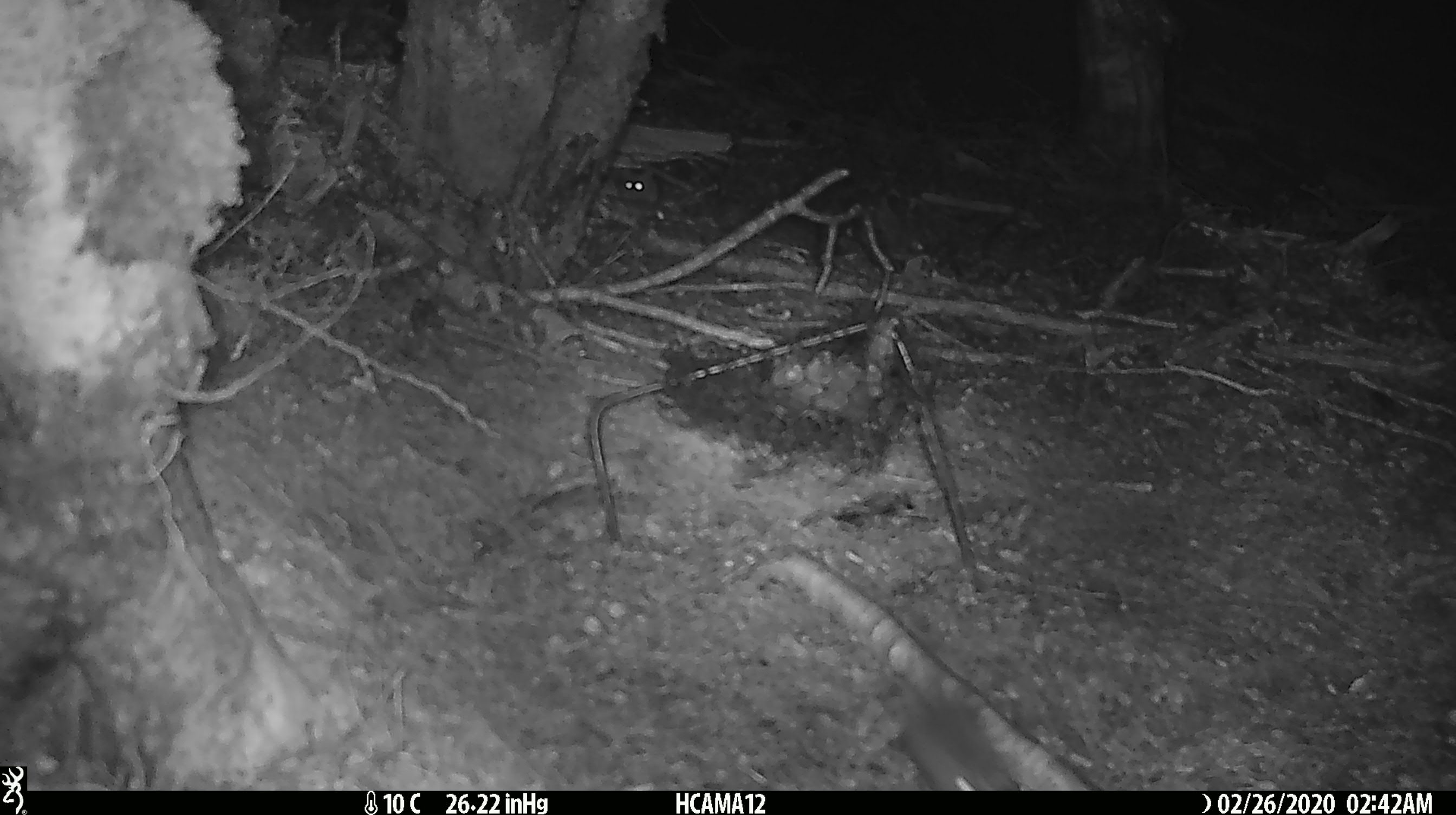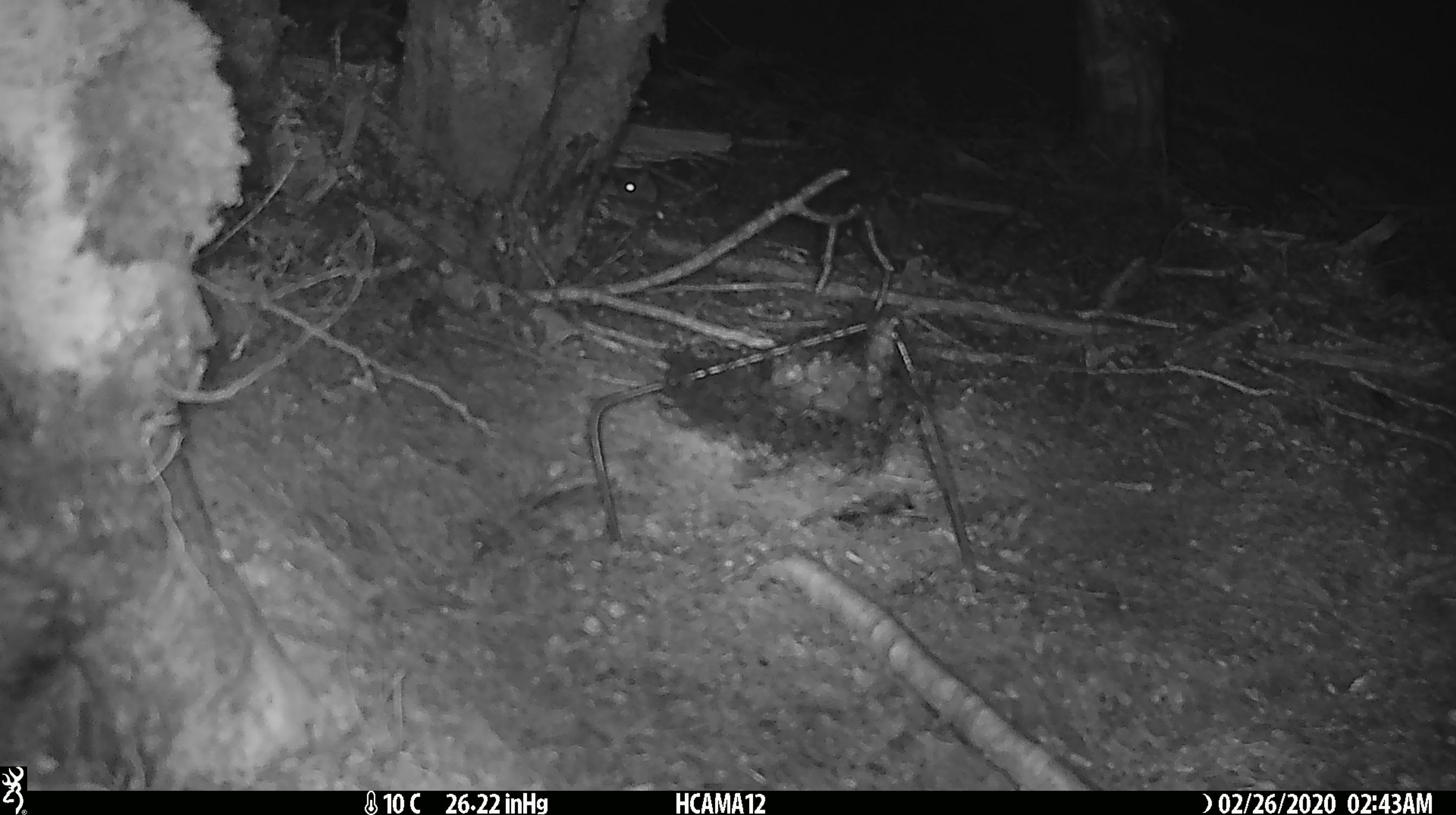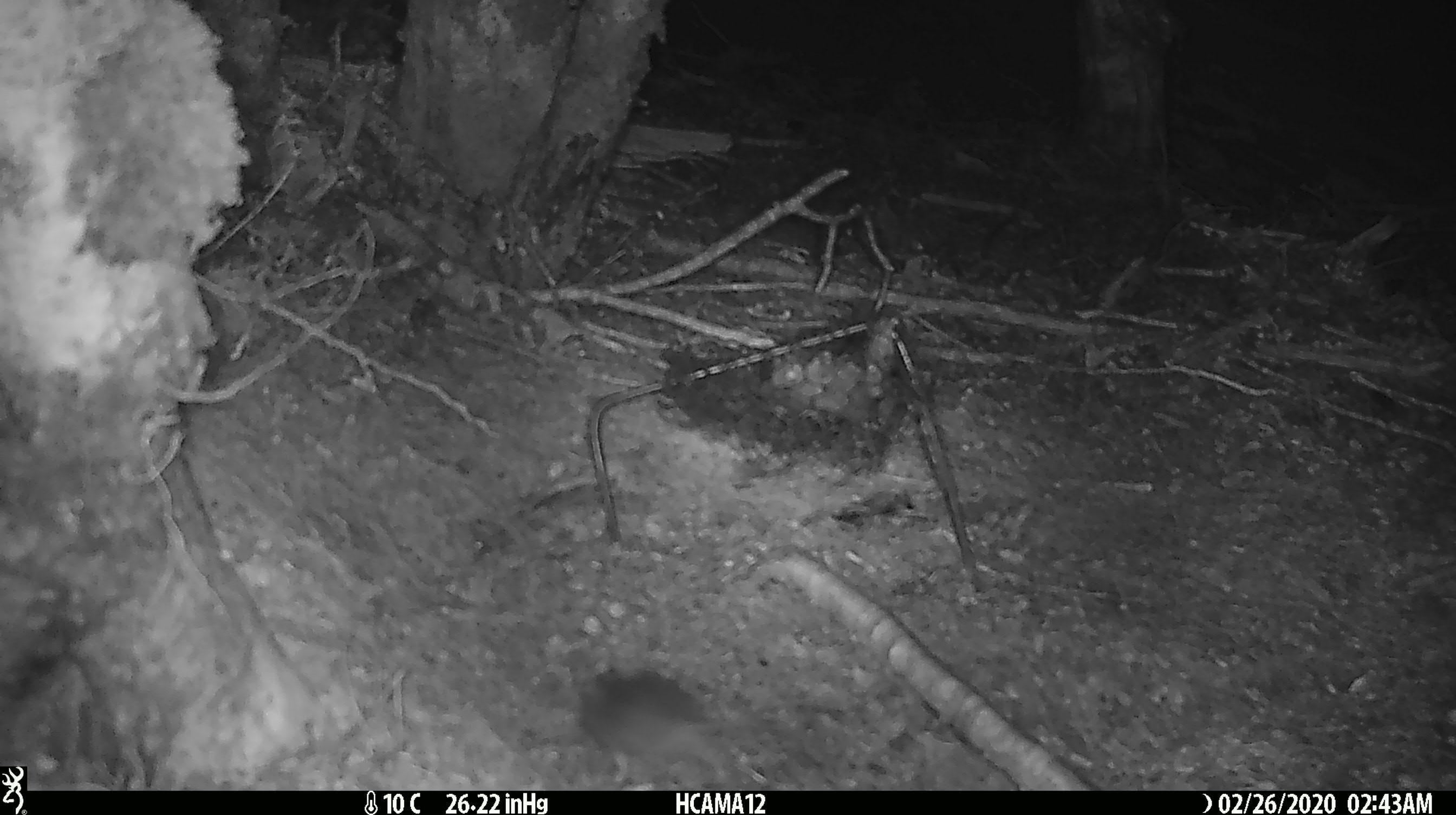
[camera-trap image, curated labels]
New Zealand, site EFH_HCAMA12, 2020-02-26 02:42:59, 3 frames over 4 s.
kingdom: Animalia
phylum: Chordata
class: Mammalia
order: Rodentia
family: Muridae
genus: Mus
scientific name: Mus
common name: mouse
Mouse (Mus).